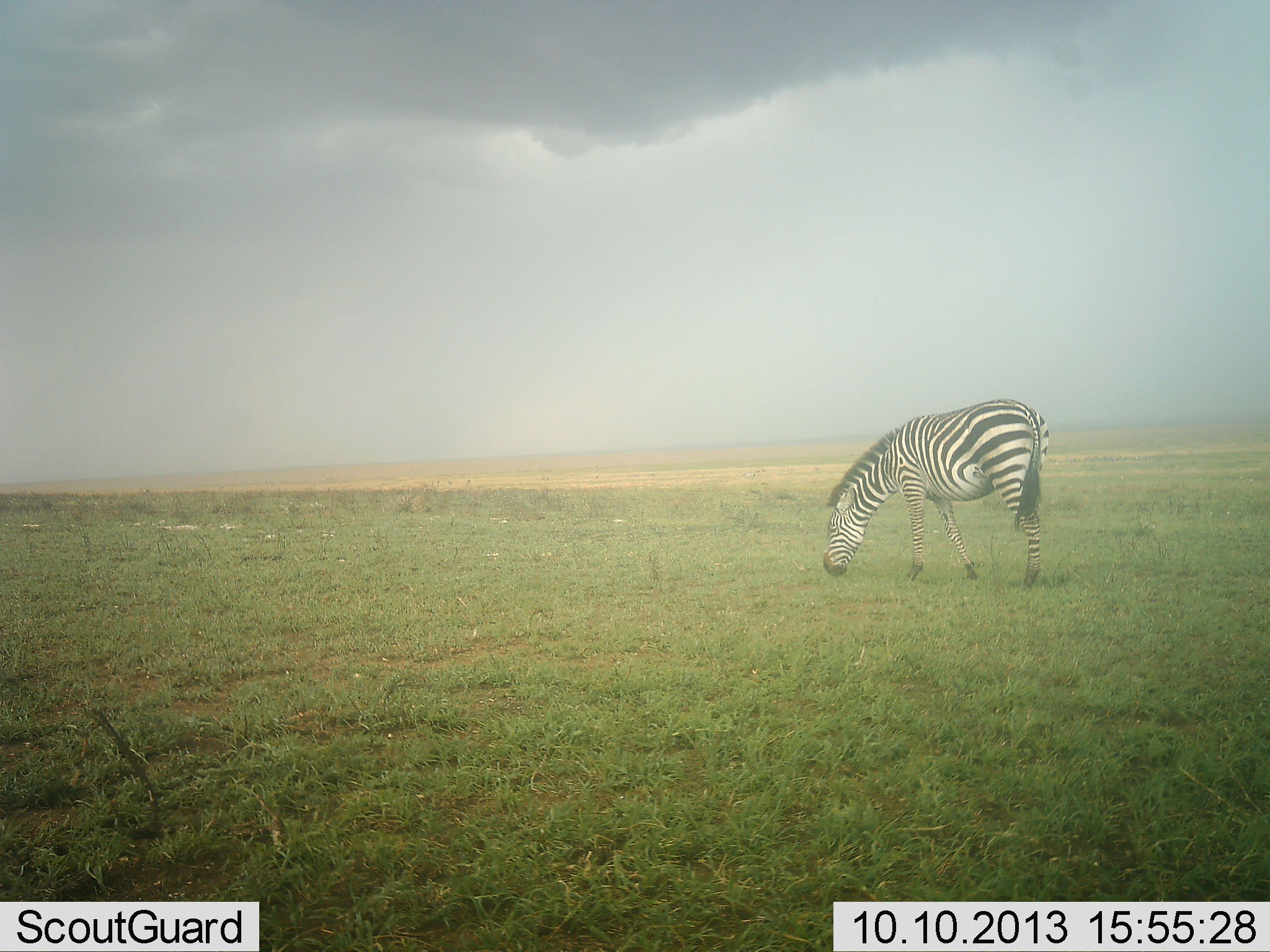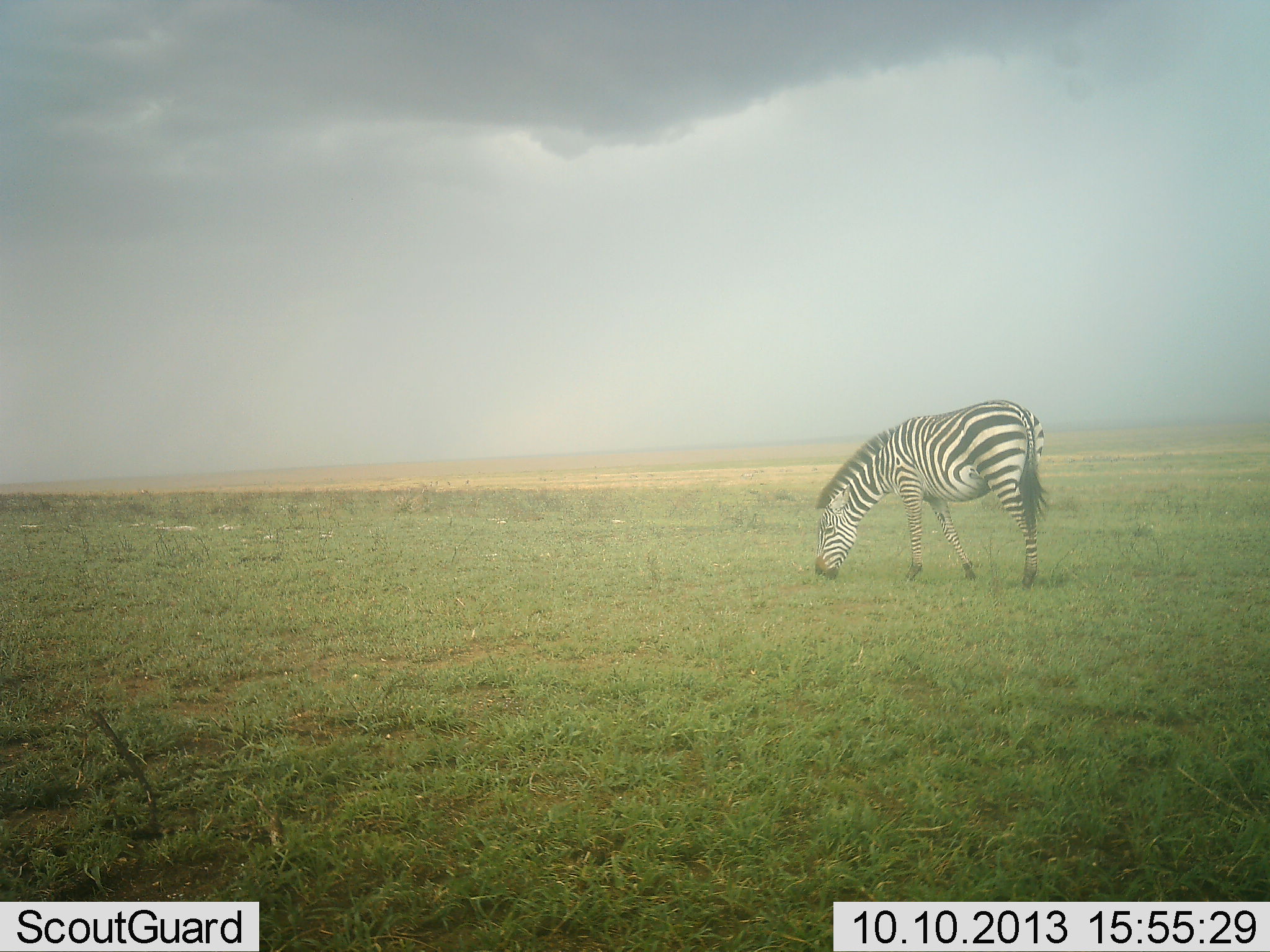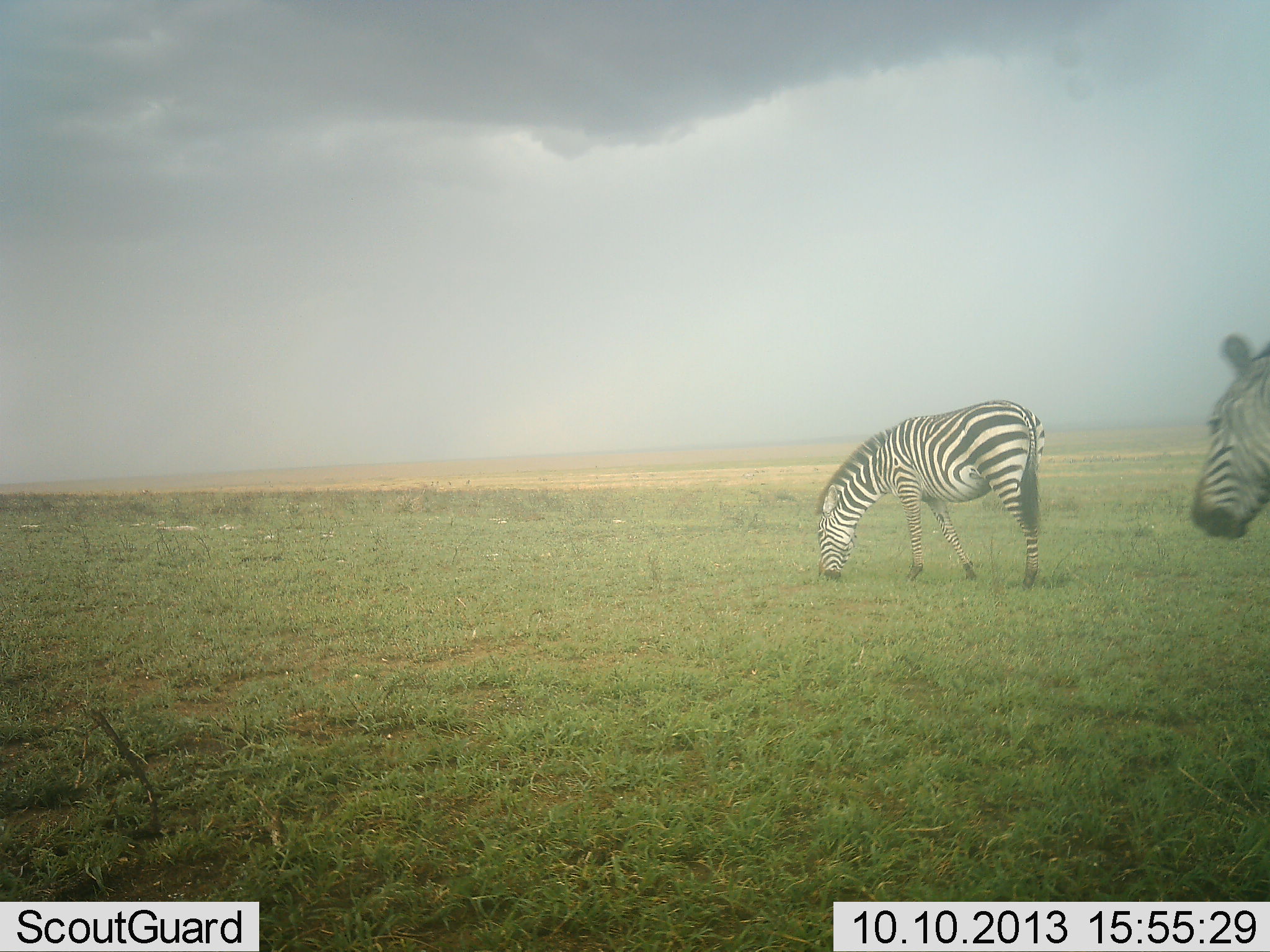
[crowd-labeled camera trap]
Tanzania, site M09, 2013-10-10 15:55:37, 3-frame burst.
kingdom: Animalia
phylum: Chordata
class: Mammalia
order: Perissodactyla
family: Equidae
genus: Equus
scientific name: Equus quagga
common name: plains zebra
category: zebra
Zebra (plains zebra) (Equus quagga), count 2. Behavior (volunteer vote fractions): standing 32%, resting 3%, moving 59%, interacting 0%. Young present (vote fraction): 0%. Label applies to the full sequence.